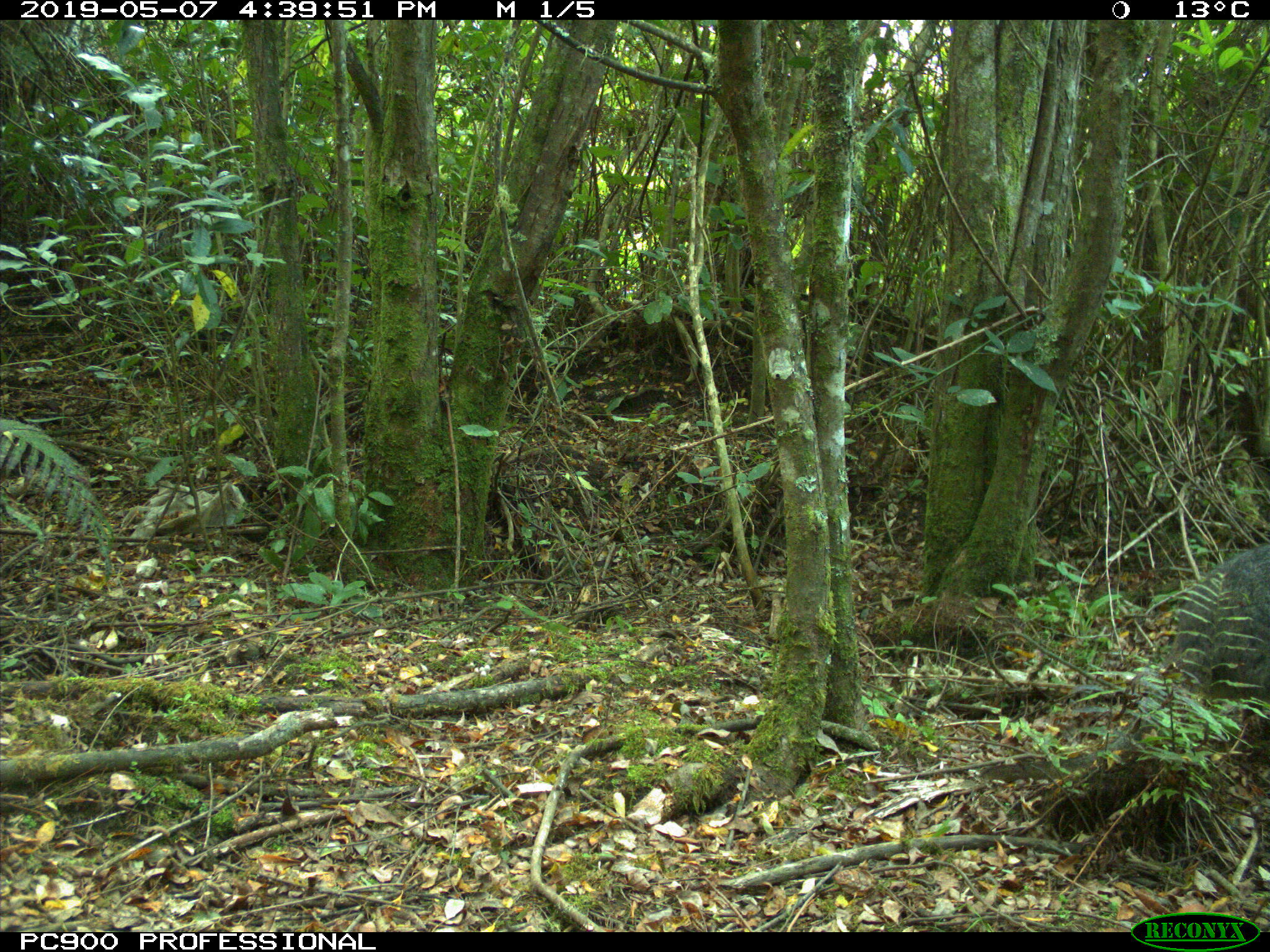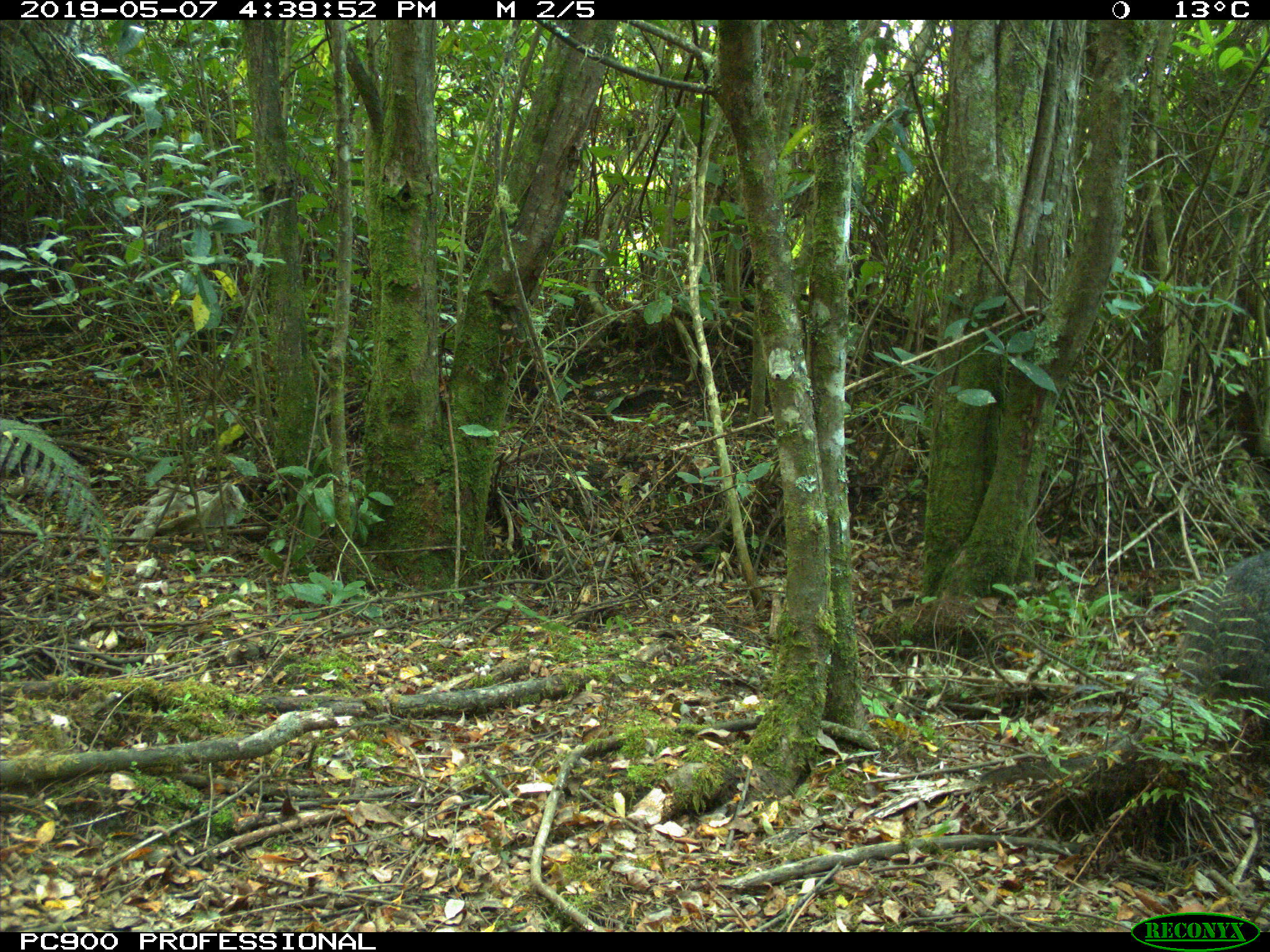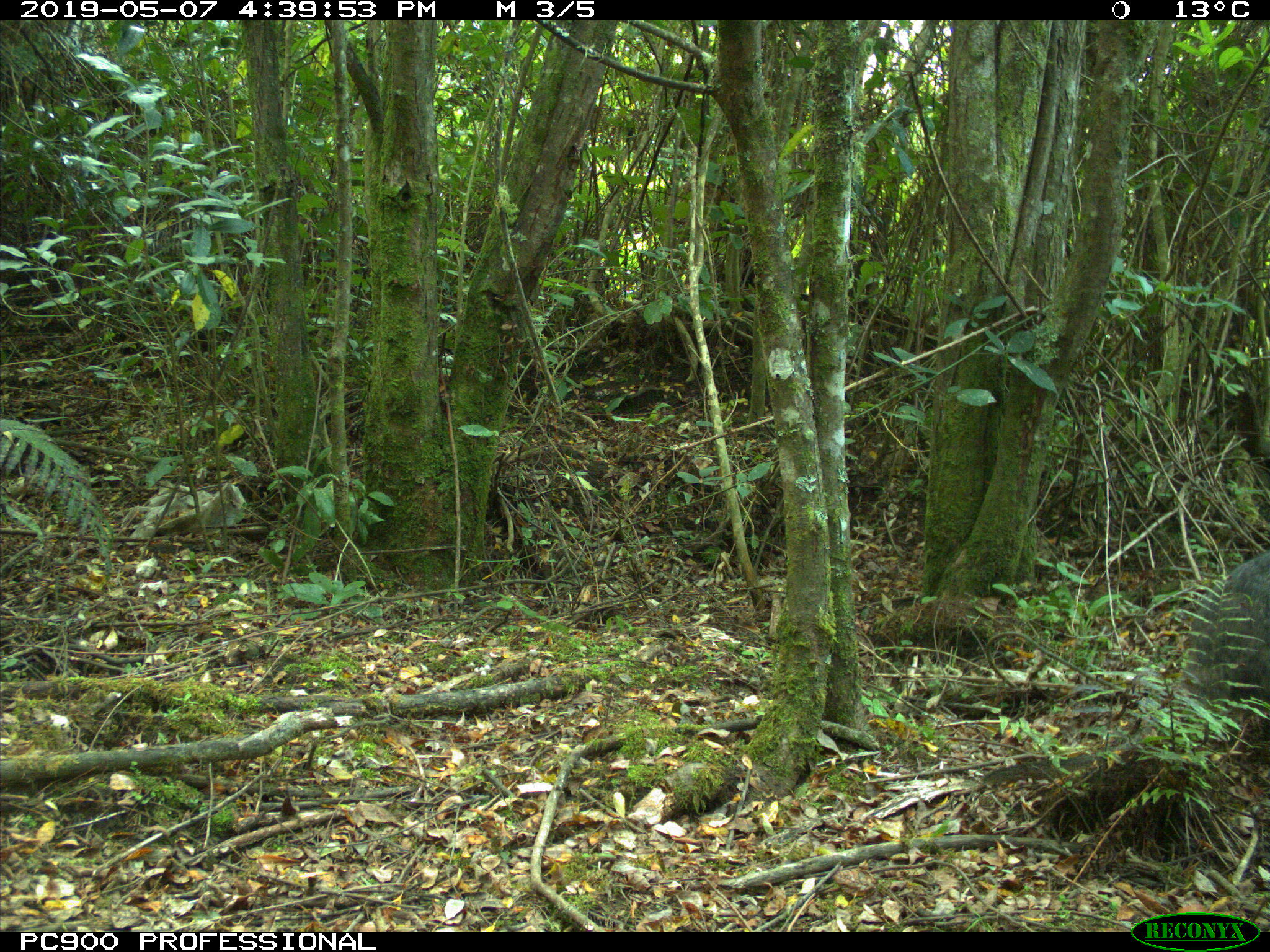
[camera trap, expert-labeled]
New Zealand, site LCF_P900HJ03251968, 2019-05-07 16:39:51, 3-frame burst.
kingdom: Animalia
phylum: Chordata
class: Mammalia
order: Diprotodontia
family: Macropodidae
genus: Notamacropus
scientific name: Notamacropus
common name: wallaby